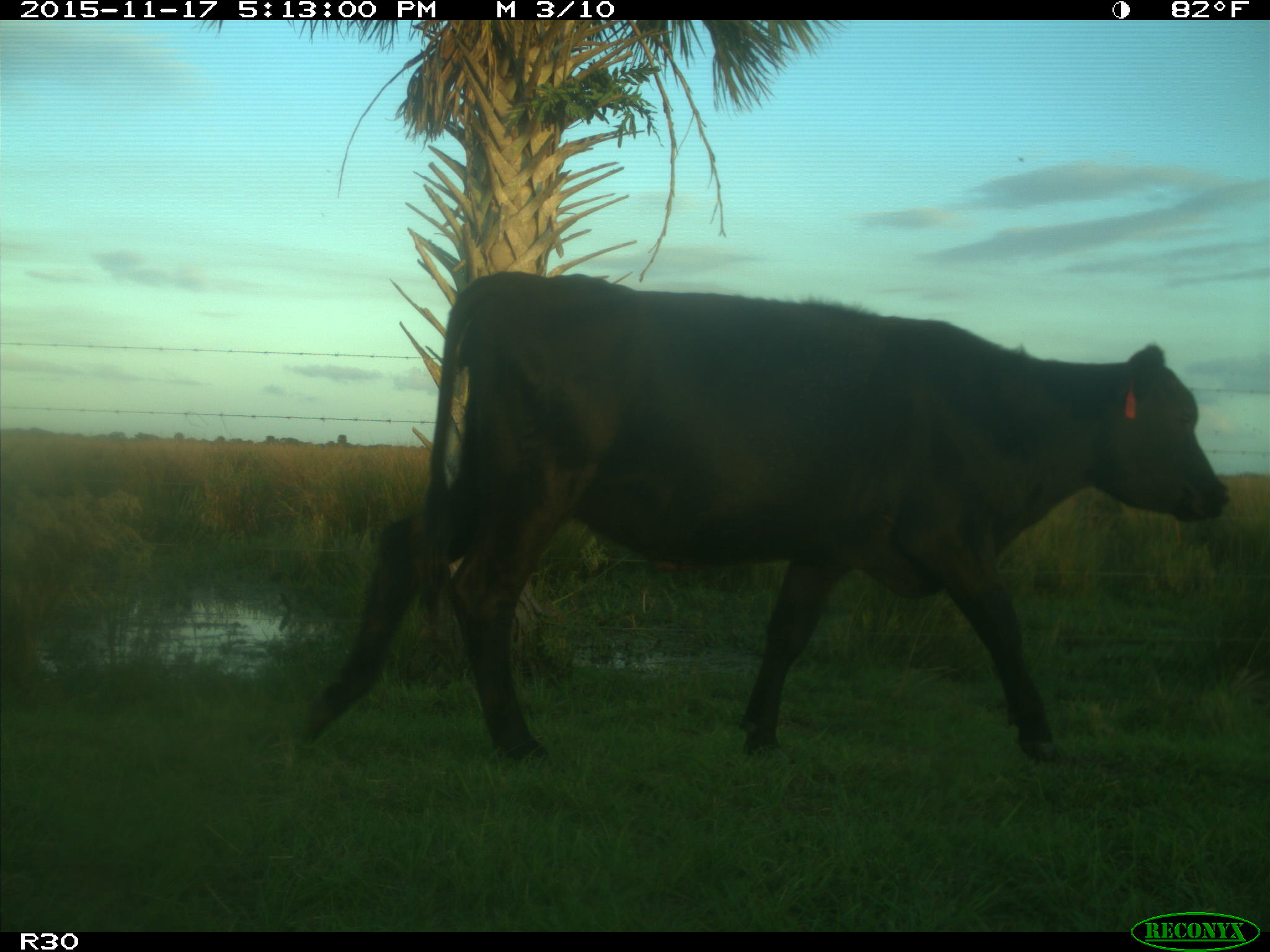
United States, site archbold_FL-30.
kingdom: Animalia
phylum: Chordata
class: Mammalia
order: Artiodactyla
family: Bovidae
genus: Bos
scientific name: Bos taurus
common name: domestic cow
Bos taurus (domestic cow).